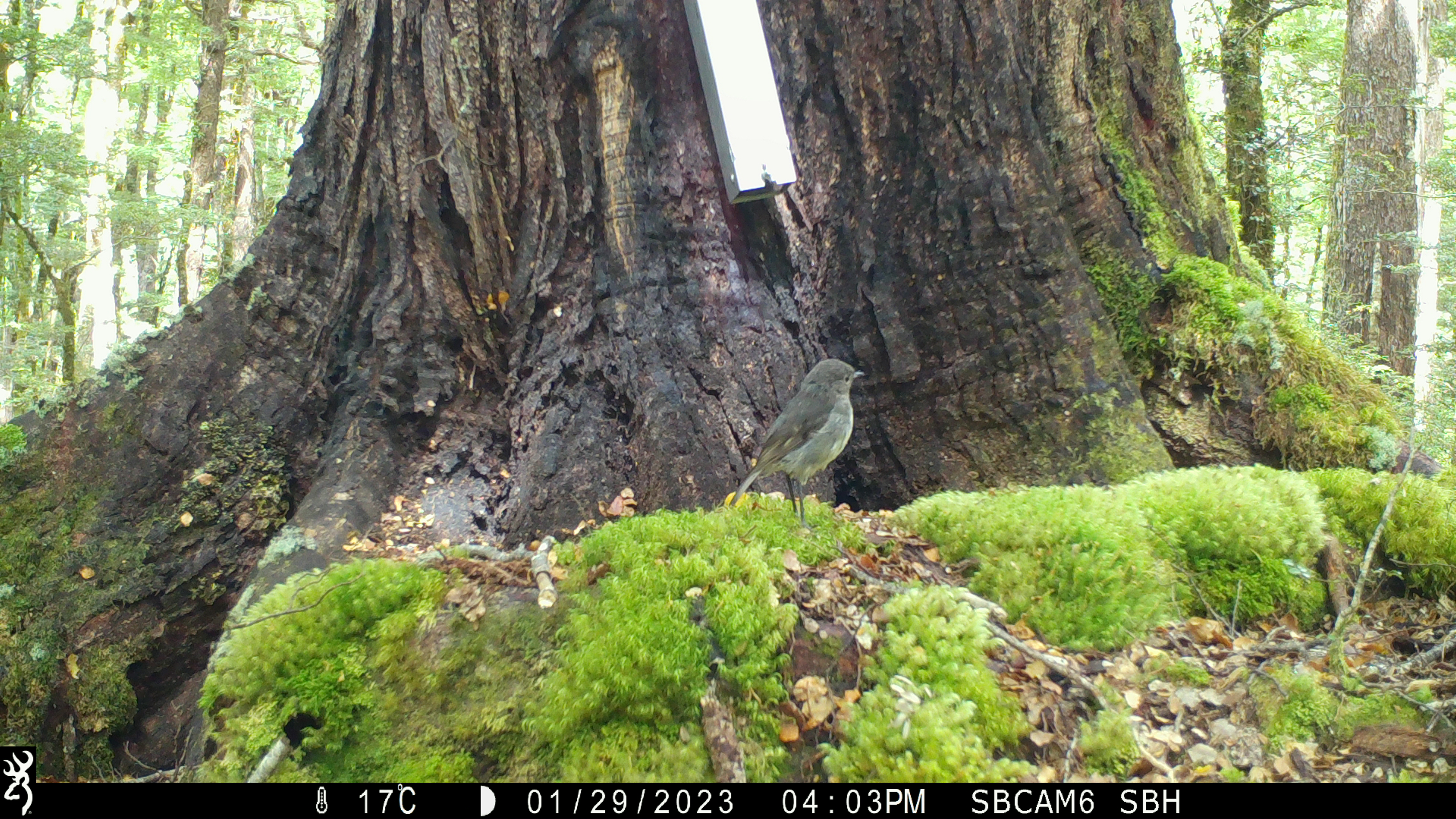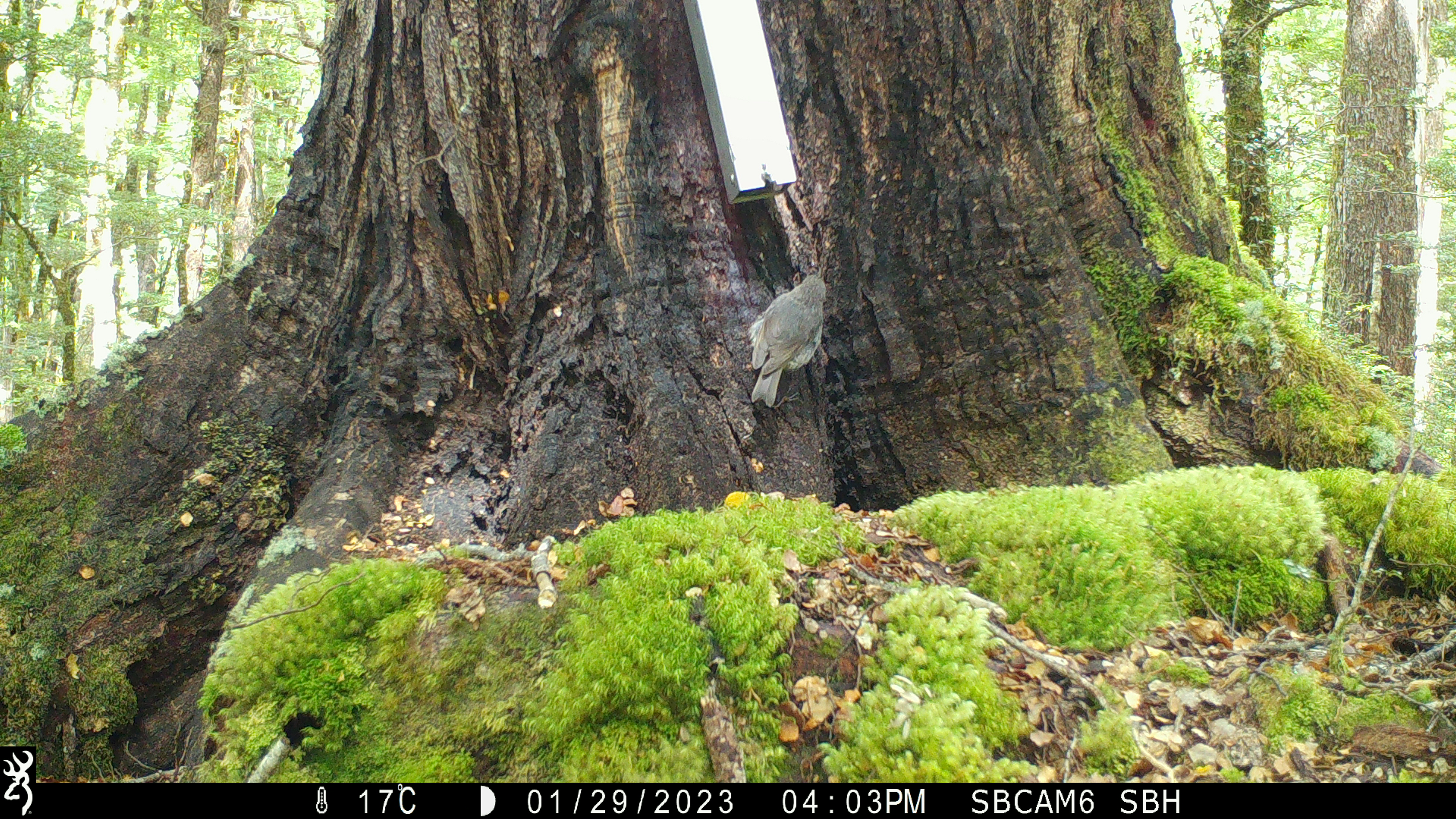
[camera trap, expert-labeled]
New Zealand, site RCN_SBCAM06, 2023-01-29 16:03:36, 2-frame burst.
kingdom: Animalia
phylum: Chordata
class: Aves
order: Passeriformes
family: Petroicidae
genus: Petroica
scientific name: Petroica australis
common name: new zealand robin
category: robin